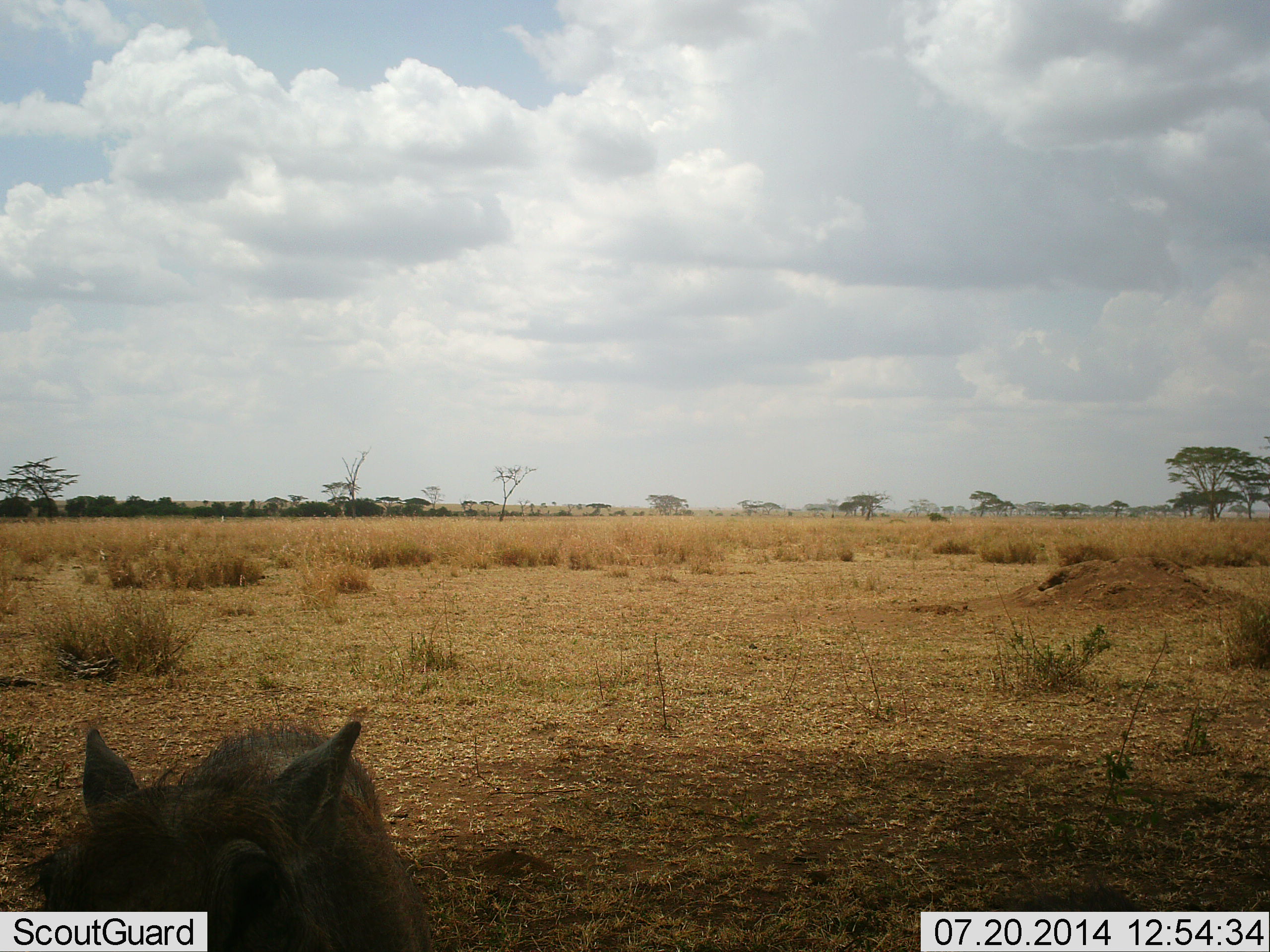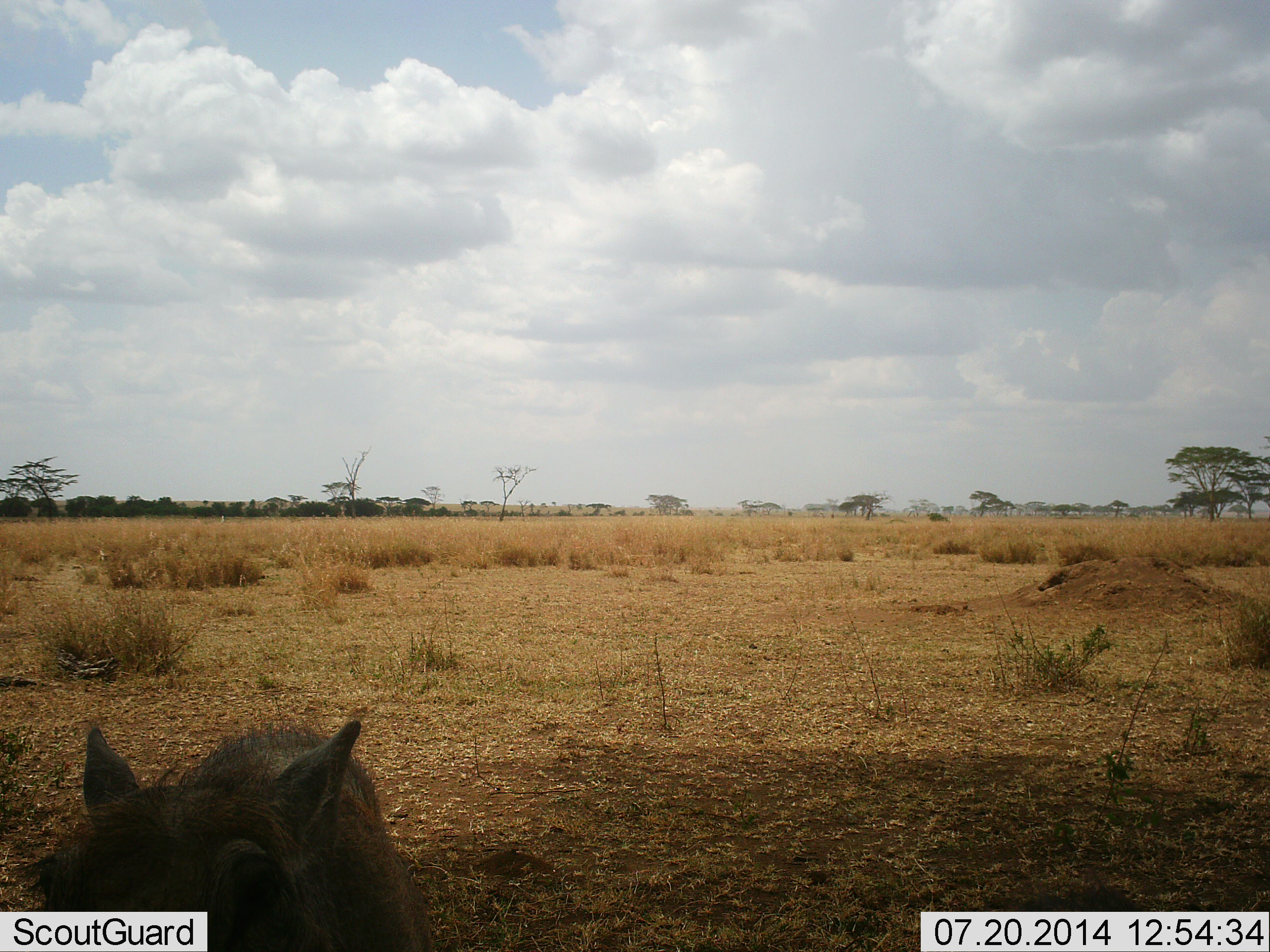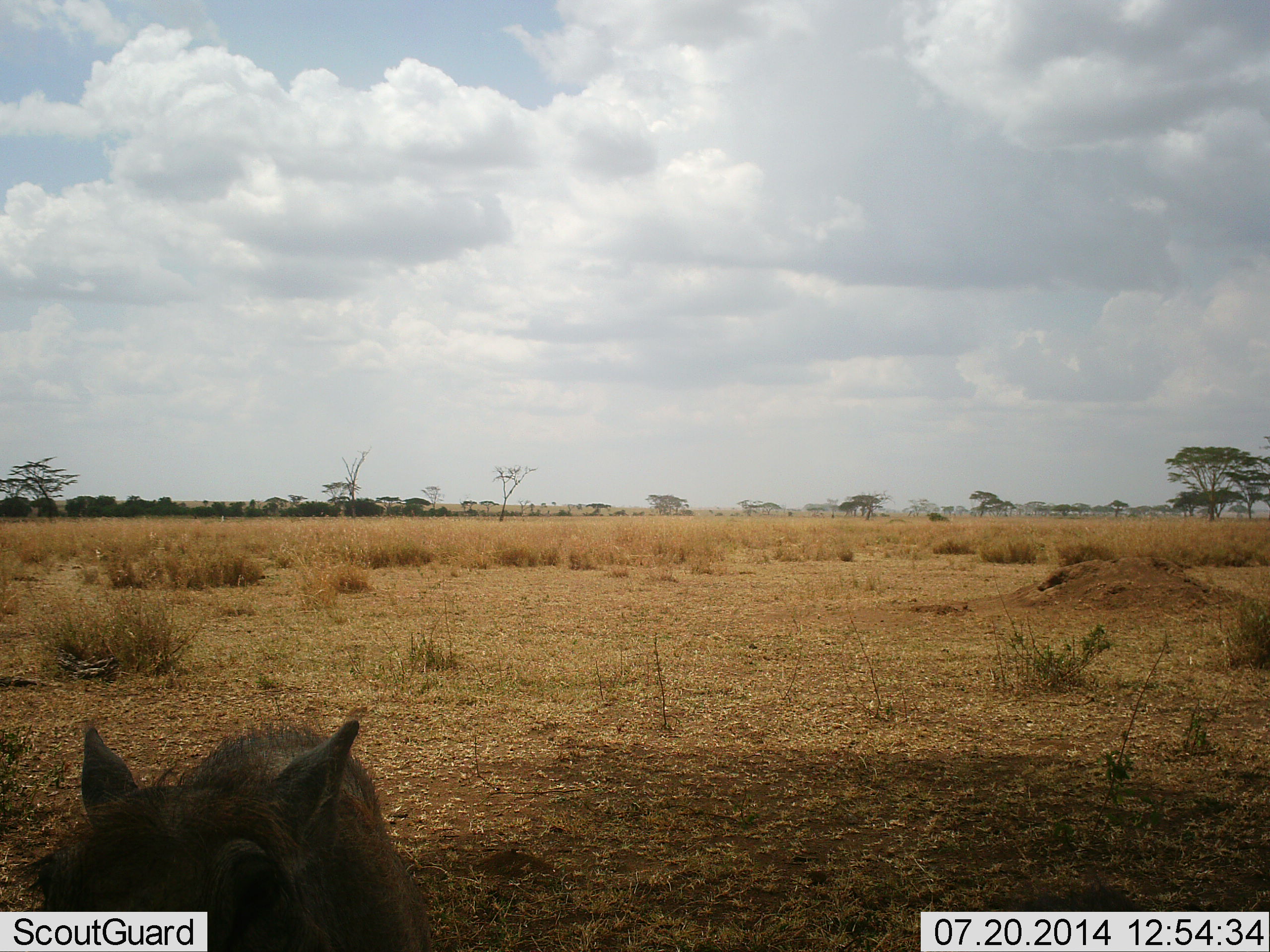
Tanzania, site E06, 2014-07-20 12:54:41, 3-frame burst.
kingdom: Animalia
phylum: Chordata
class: Mammalia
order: Artiodactyla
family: Suidae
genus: Phacochoerus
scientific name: Phacochoerus africanus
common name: warthog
Warthog (Phacochoerus africanus), count 1. Behavior (volunteer vote fractions): standing 70%, resting 20%, moving 10%, interacting 0%. Young present (vote fraction): 0%. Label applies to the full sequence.